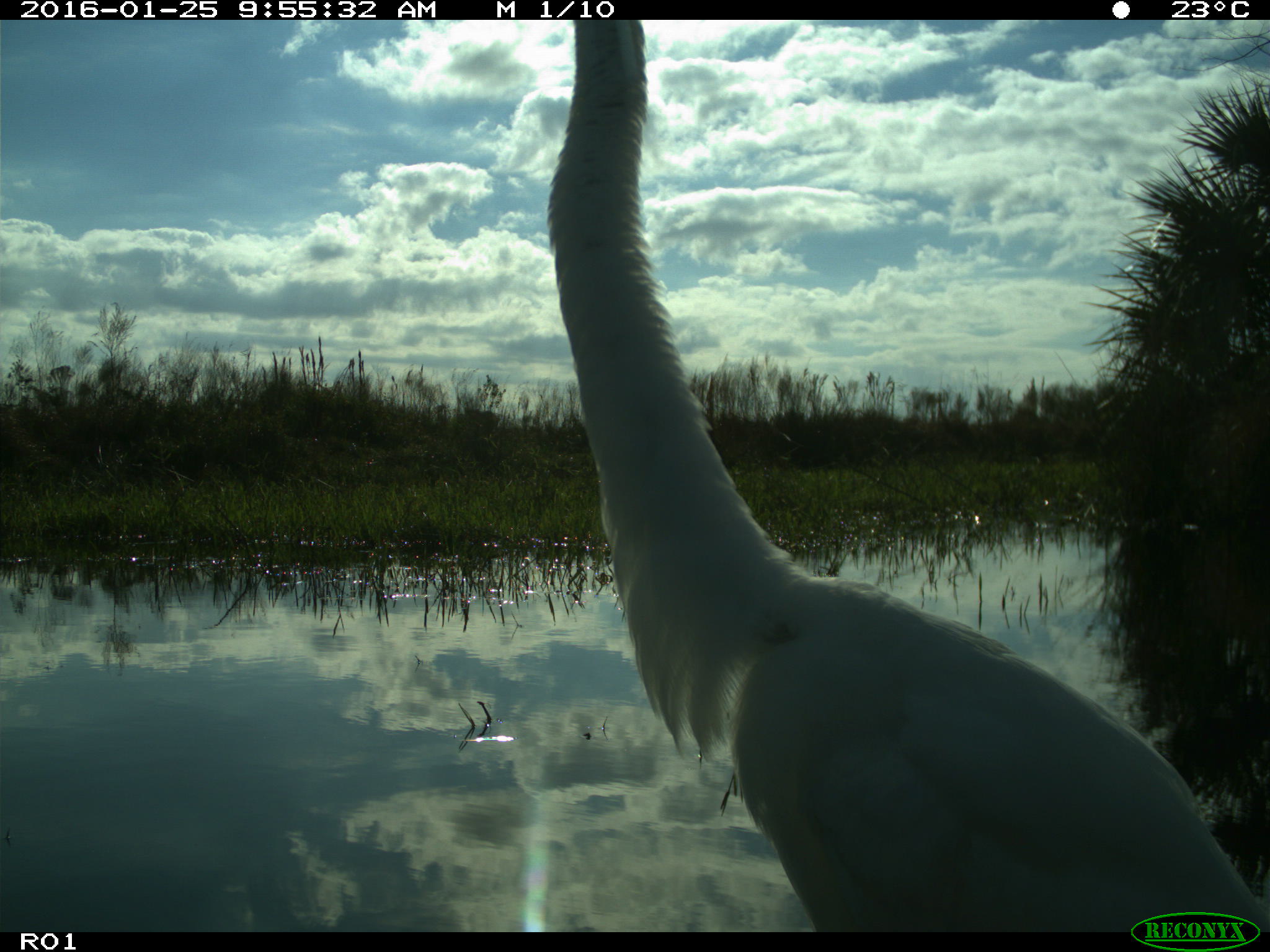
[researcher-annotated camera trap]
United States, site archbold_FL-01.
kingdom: Animalia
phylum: Chordata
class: Aves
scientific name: Aves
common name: birds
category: unidentified bird